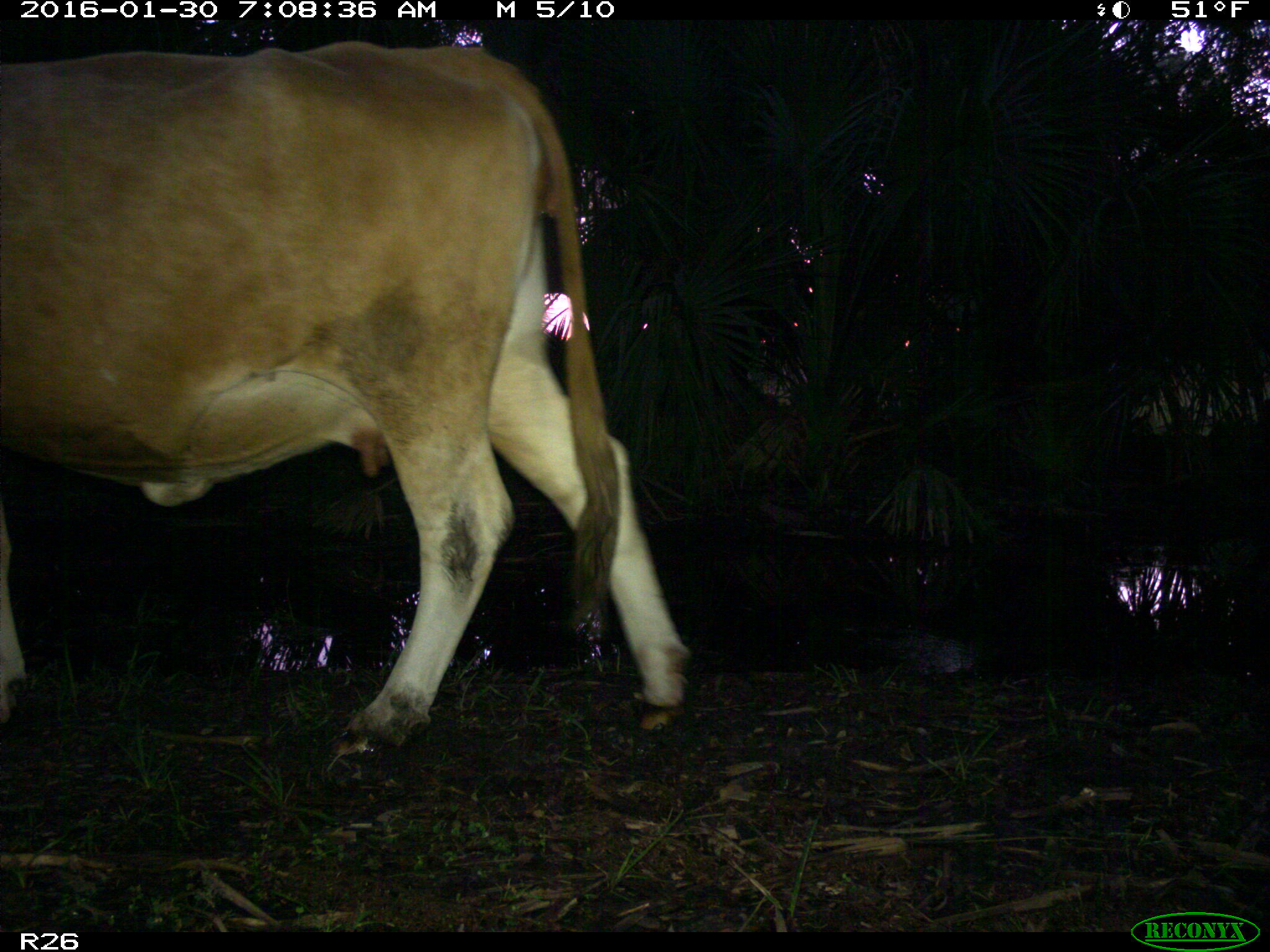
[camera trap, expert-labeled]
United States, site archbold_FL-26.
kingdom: Animalia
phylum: Chordata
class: Mammalia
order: Artiodactyla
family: Bovidae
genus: Bos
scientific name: Bos taurus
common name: domestic cow